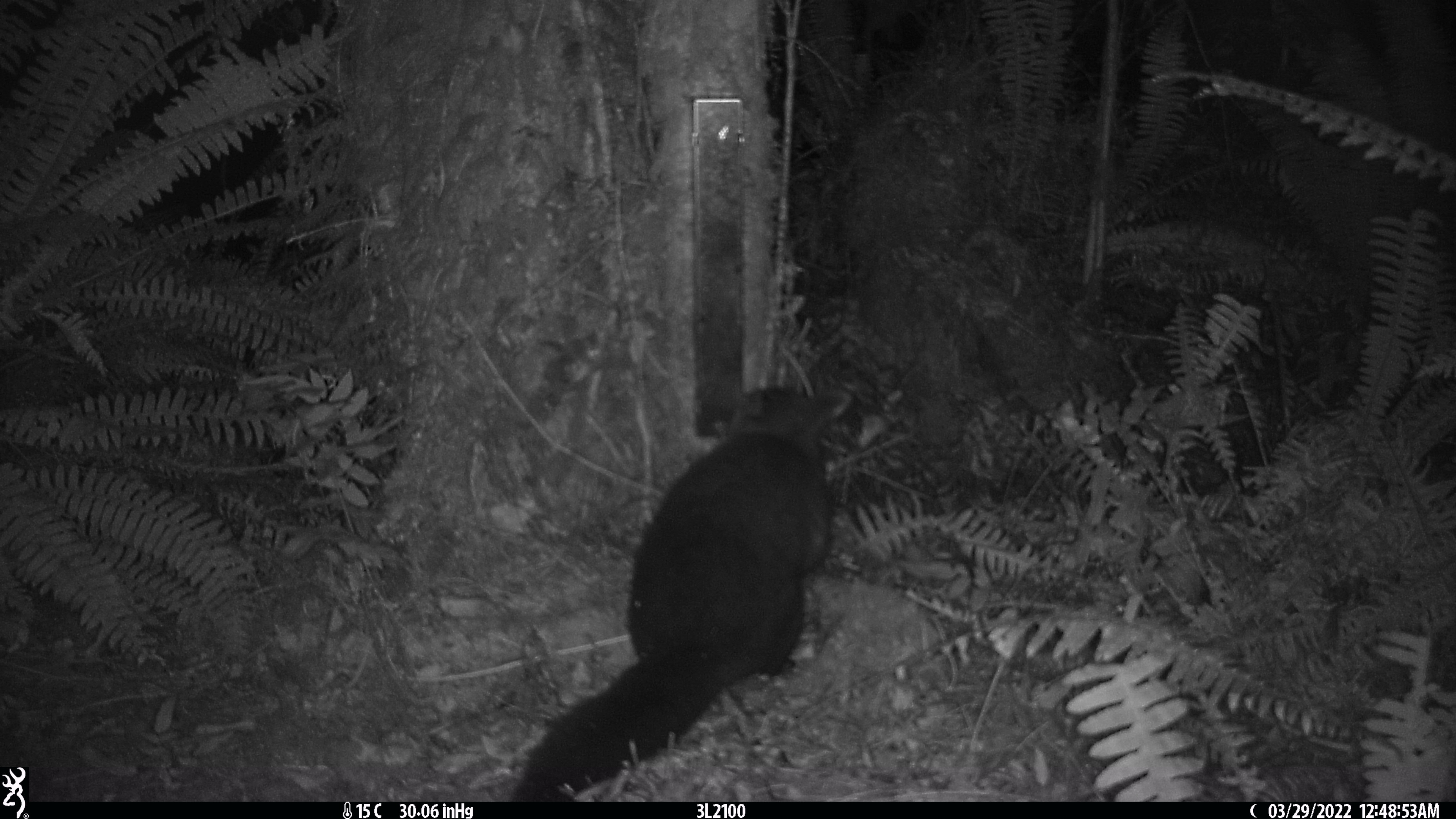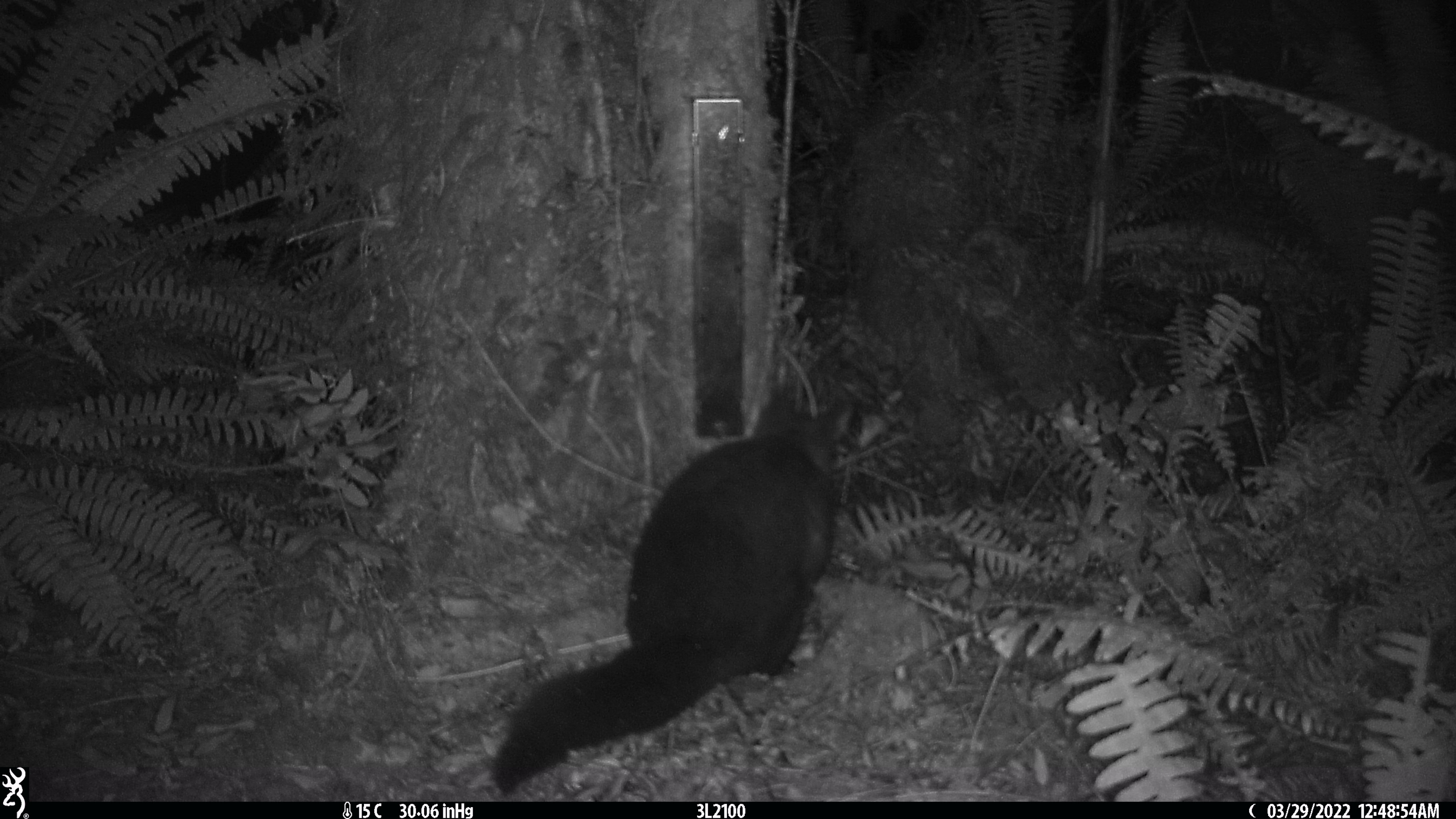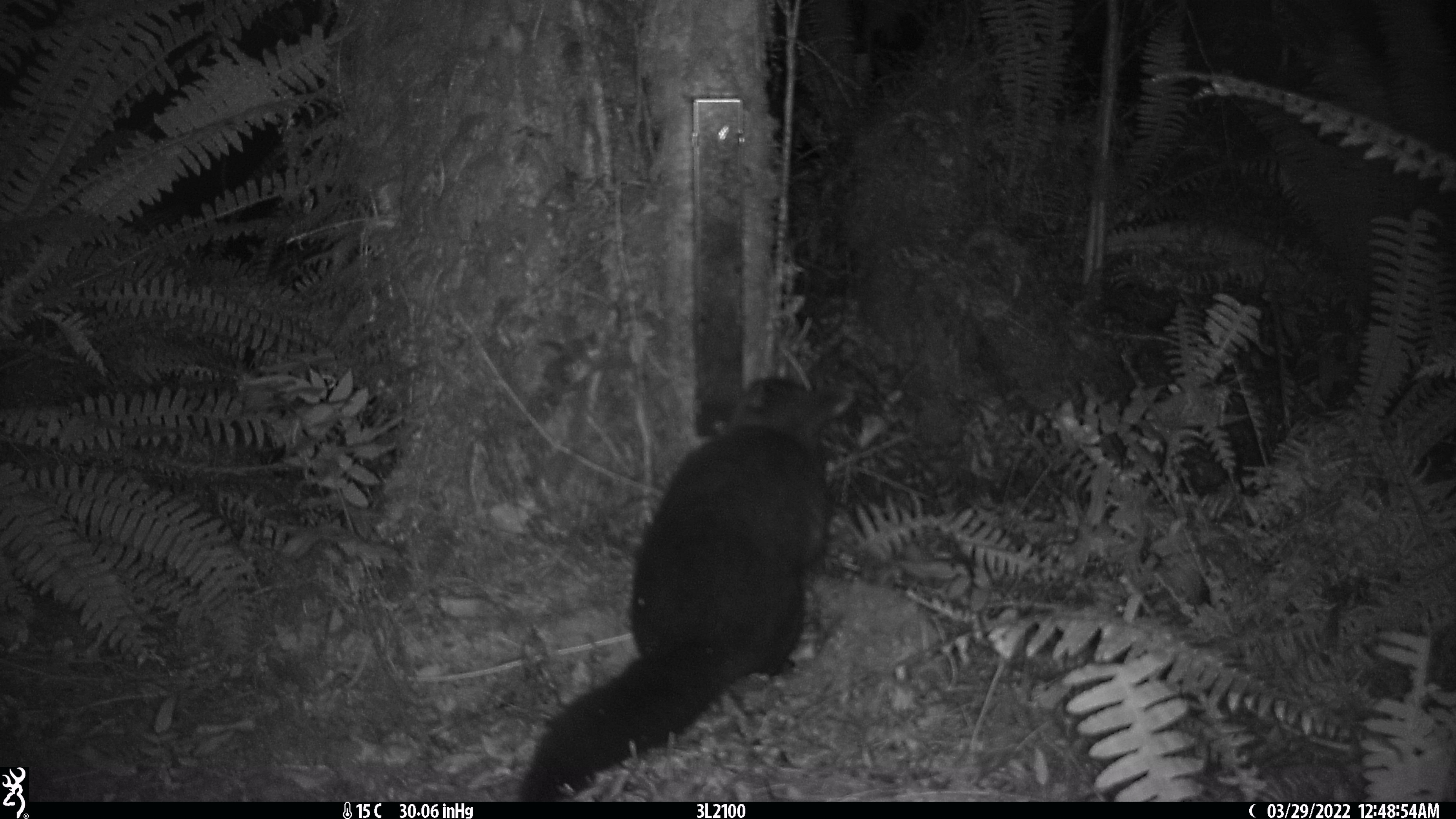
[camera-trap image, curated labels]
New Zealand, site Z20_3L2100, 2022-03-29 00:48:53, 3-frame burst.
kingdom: Animalia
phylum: Chordata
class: Mammalia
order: Diprotodontia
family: Phalangeridae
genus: Trichosurus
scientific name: Trichosurus vulpecula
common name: common brushtail possum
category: possum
Possum (common brushtail possum) (Trichosurus vulpecula).